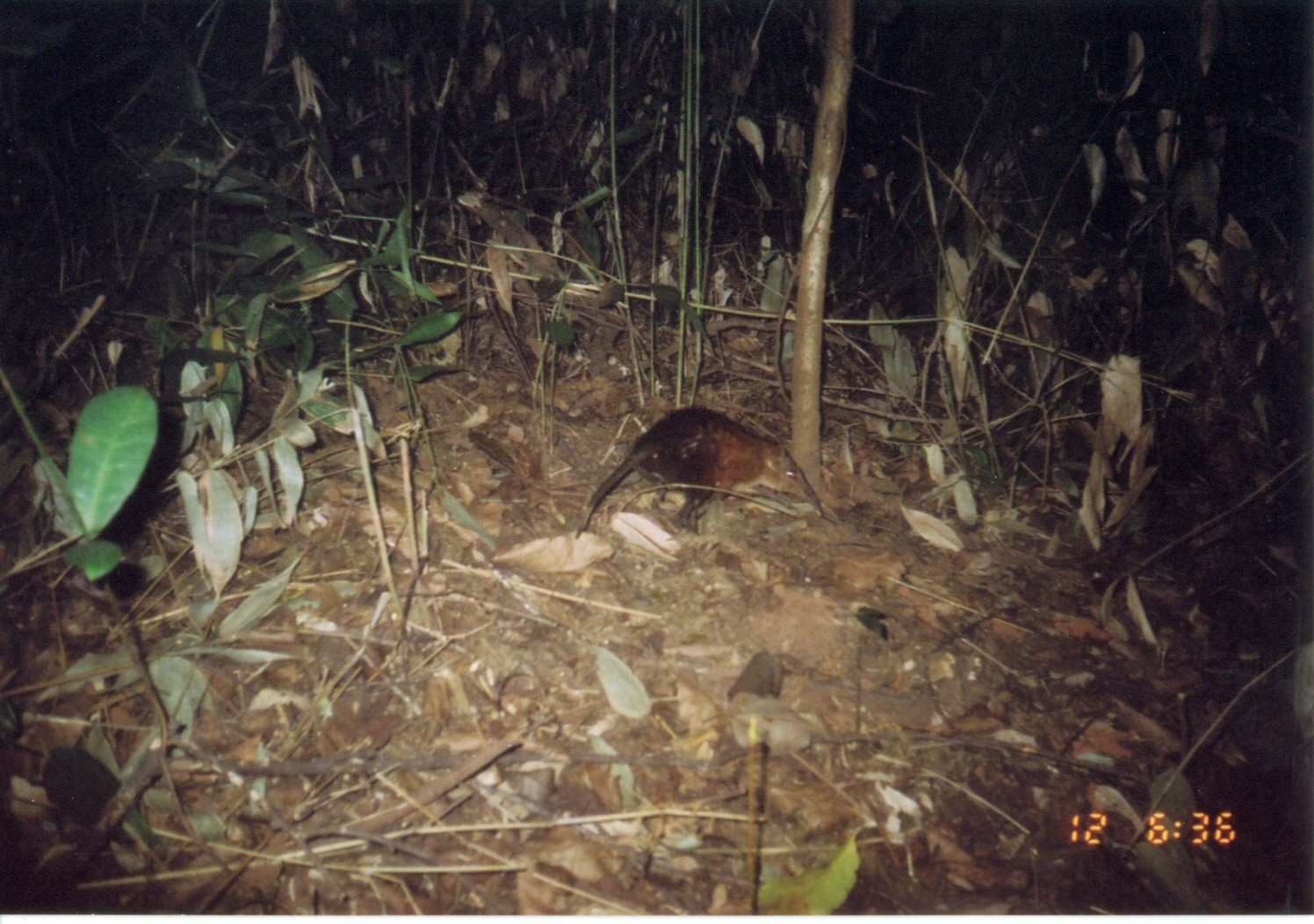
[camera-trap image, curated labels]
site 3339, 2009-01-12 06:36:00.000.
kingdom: Animalia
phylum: Chordata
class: Mammalia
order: Macroscelidea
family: Macroscelididae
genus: Rhynchocyon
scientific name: Rhynchocyon udzungwensis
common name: grey-faced sengi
Rhynchocyon udzungwensis (grey-faced sengi), count 1.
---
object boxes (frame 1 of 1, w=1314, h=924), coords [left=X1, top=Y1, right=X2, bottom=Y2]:
rhynchocyon udzungwensis: [left=571, top=403, right=827, bottom=537]